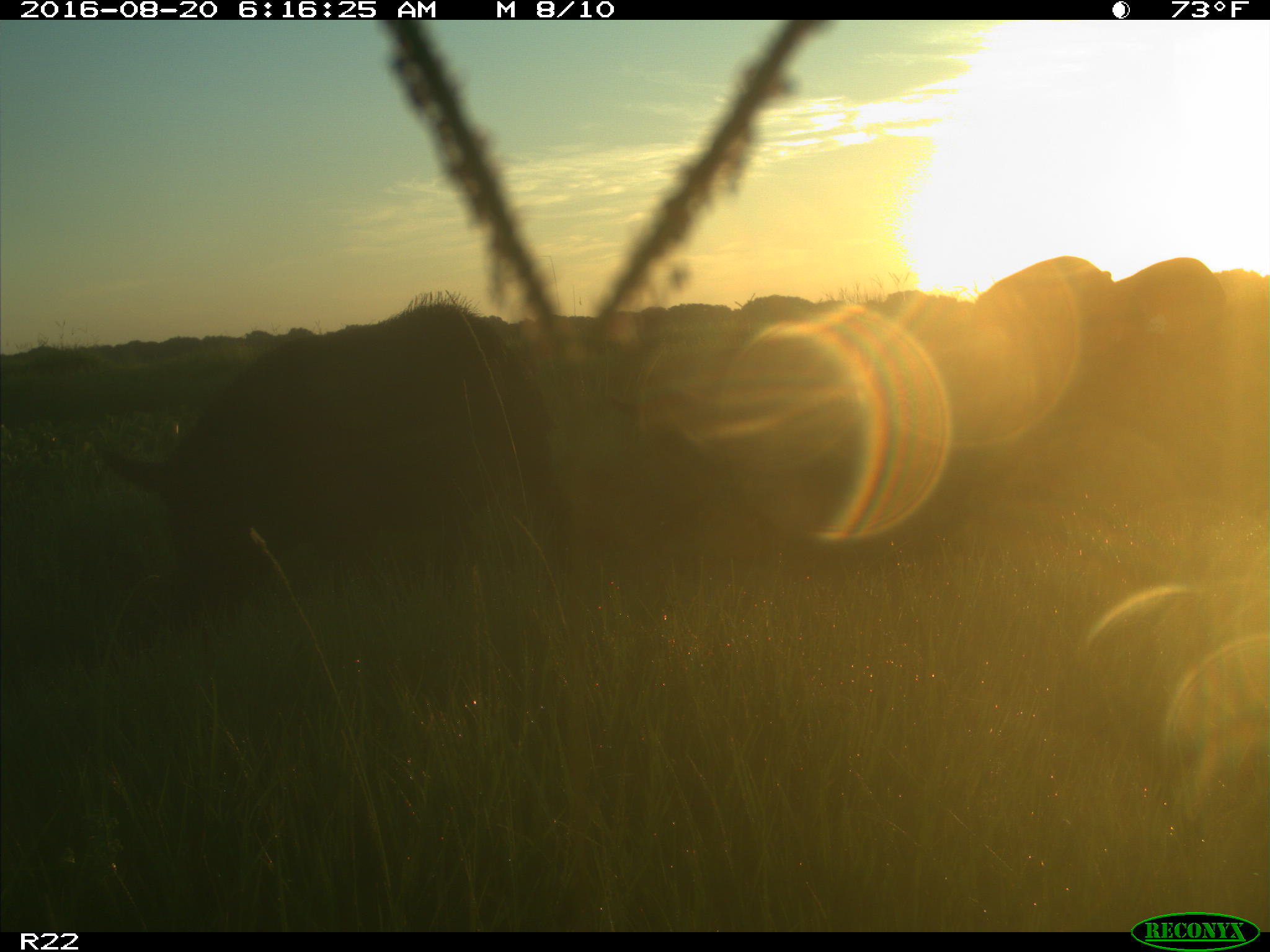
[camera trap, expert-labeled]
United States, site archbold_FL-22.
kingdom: Animalia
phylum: Chordata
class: Mammalia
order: Artiodactyla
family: Suidae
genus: Sus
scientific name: Sus scrofa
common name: wild boar